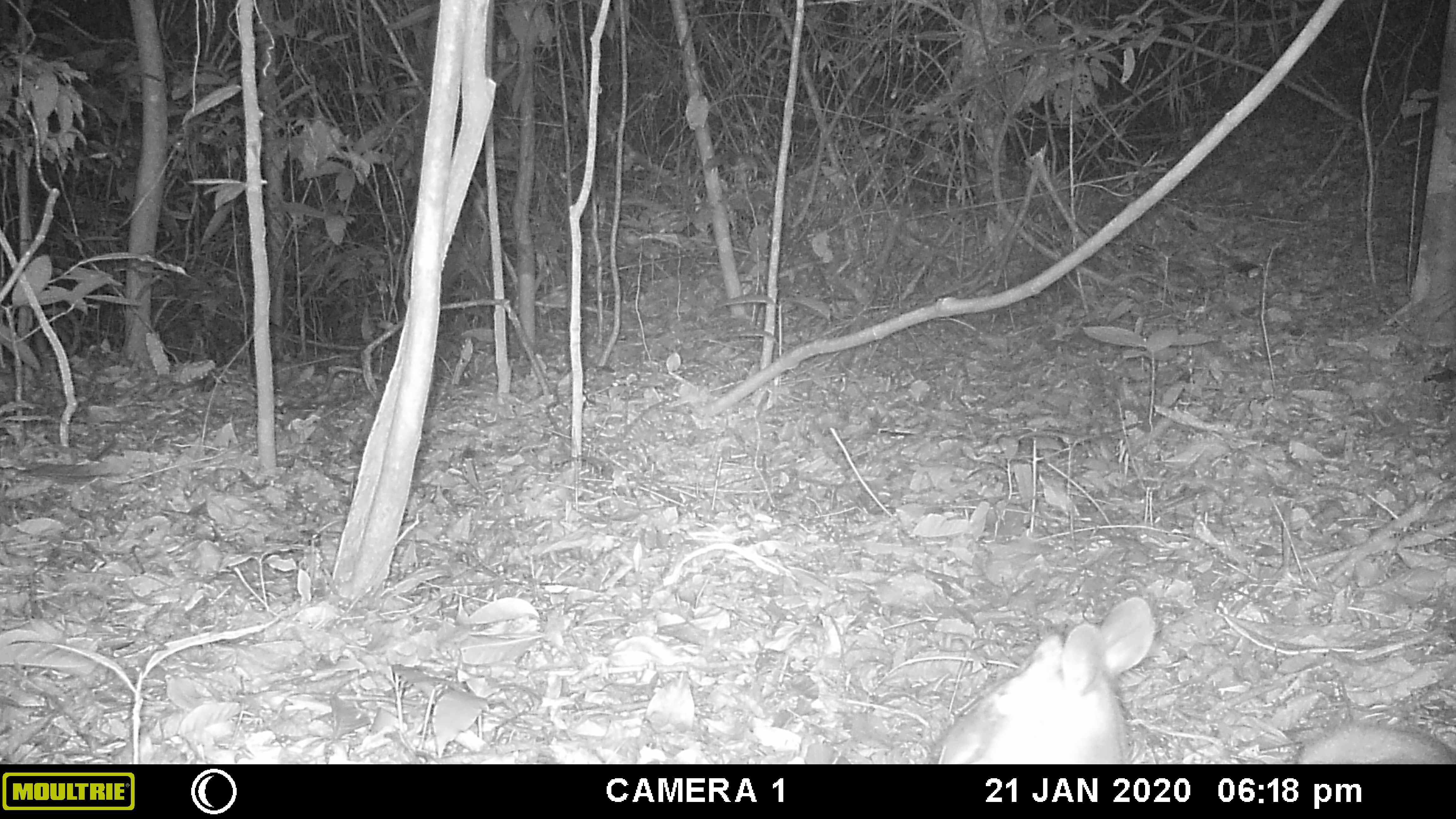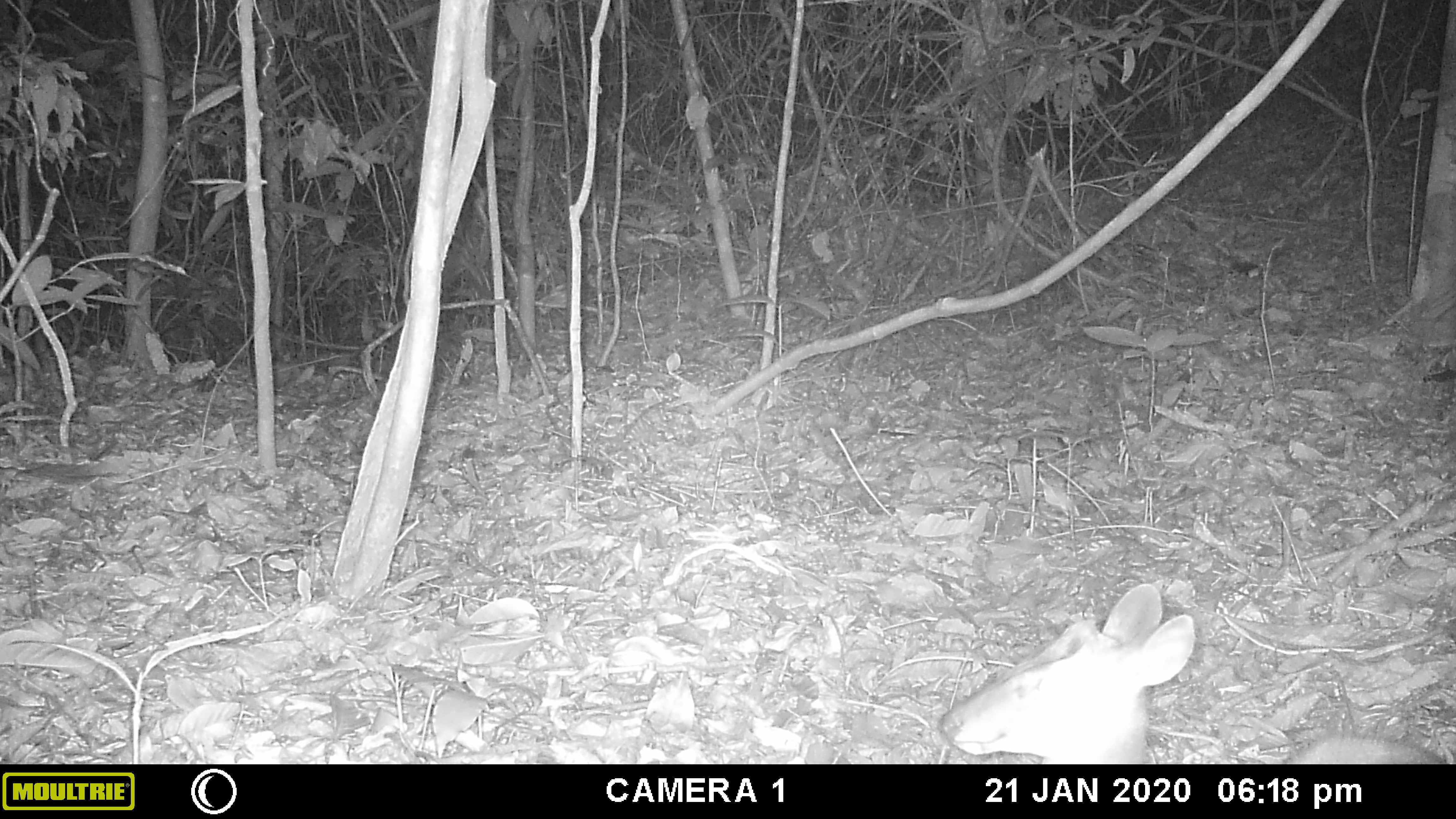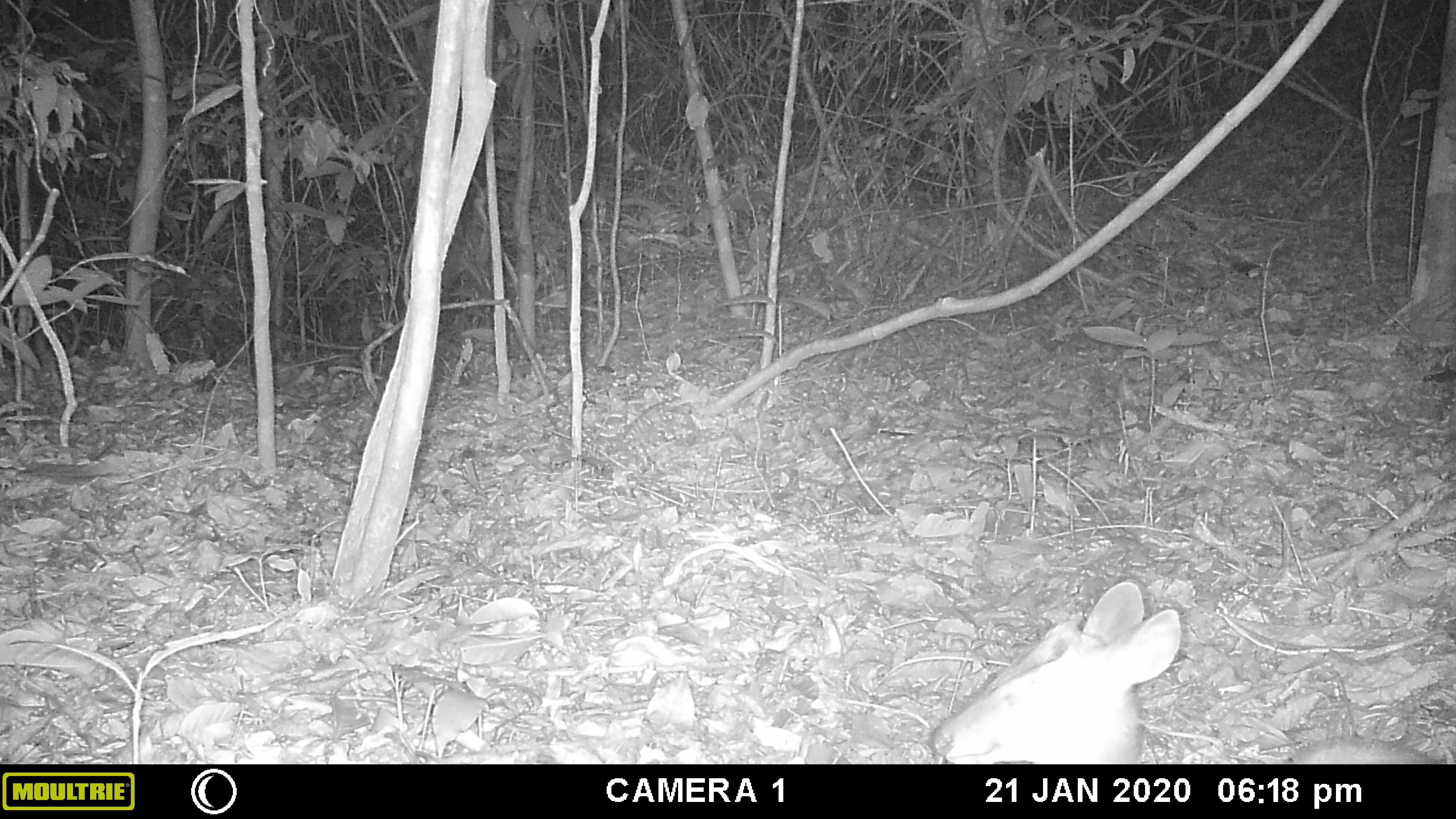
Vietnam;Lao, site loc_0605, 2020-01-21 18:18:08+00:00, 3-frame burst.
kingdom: Animalia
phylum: Chordata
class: Mammalia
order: Artiodactyla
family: Cervidae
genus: Muntiacus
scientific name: Muntiacus rooseveltorum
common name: roosevelt's muntjac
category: roosevelts muntjac group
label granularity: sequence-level